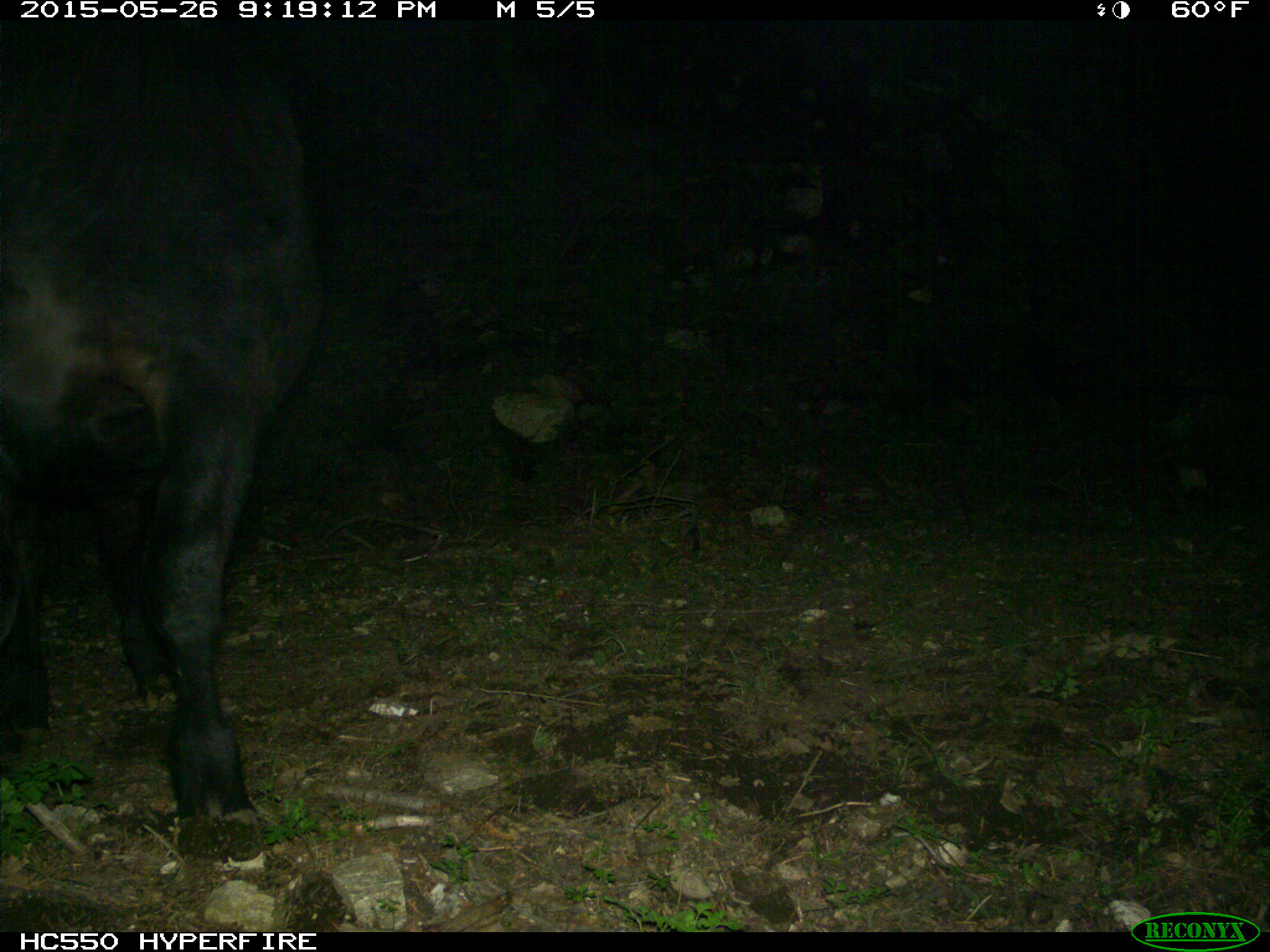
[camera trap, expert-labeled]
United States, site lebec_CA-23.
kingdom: Animalia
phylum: Chordata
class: Mammalia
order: Artiodactyla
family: Bovidae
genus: Bos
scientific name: Bos taurus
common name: domestic cow